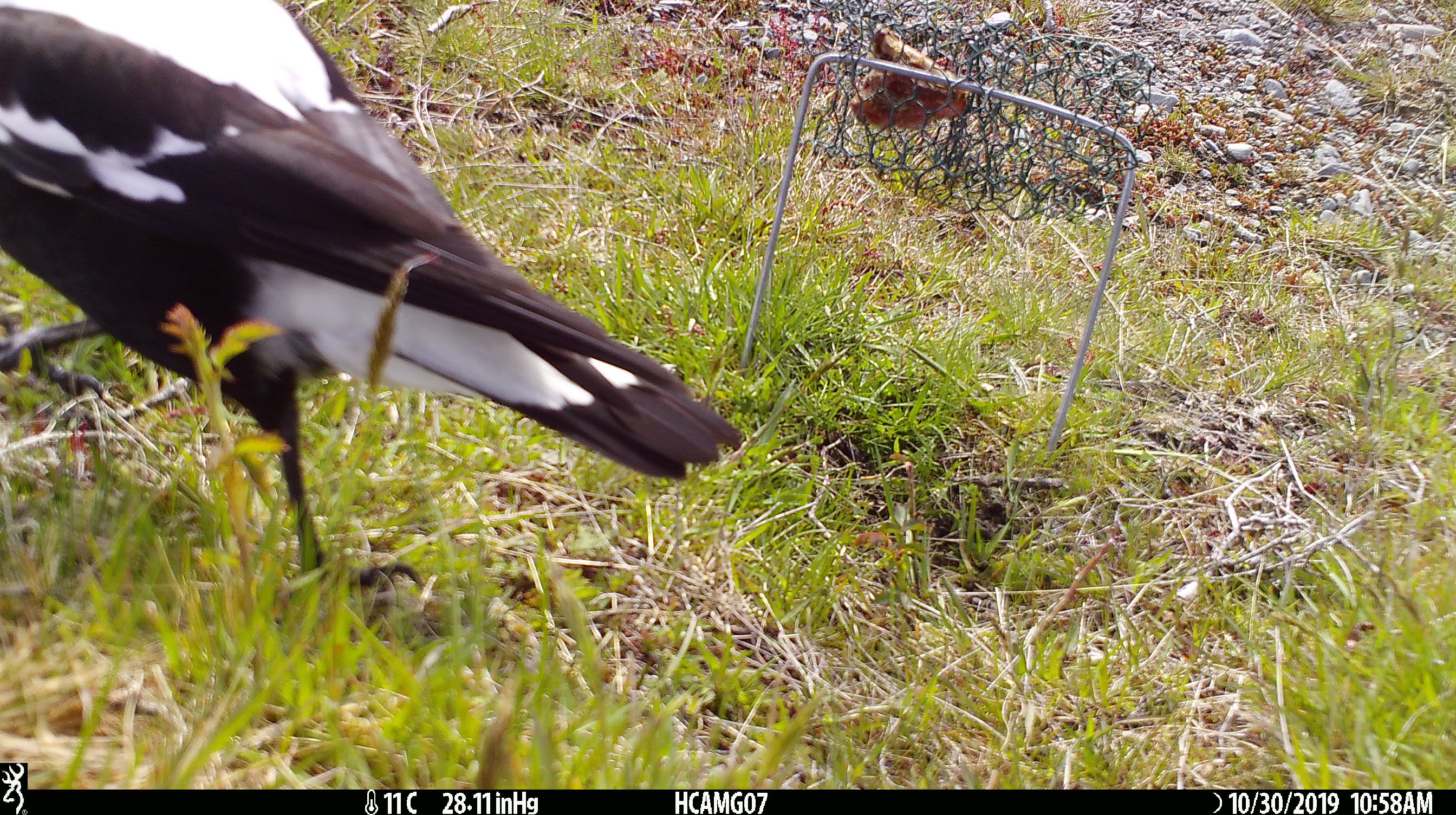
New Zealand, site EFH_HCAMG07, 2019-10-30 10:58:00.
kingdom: Animalia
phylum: Chordata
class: Aves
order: Passeriformes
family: Artamidae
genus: Gymnorhina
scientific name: Gymnorhina tibicen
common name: australian magpie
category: magpie